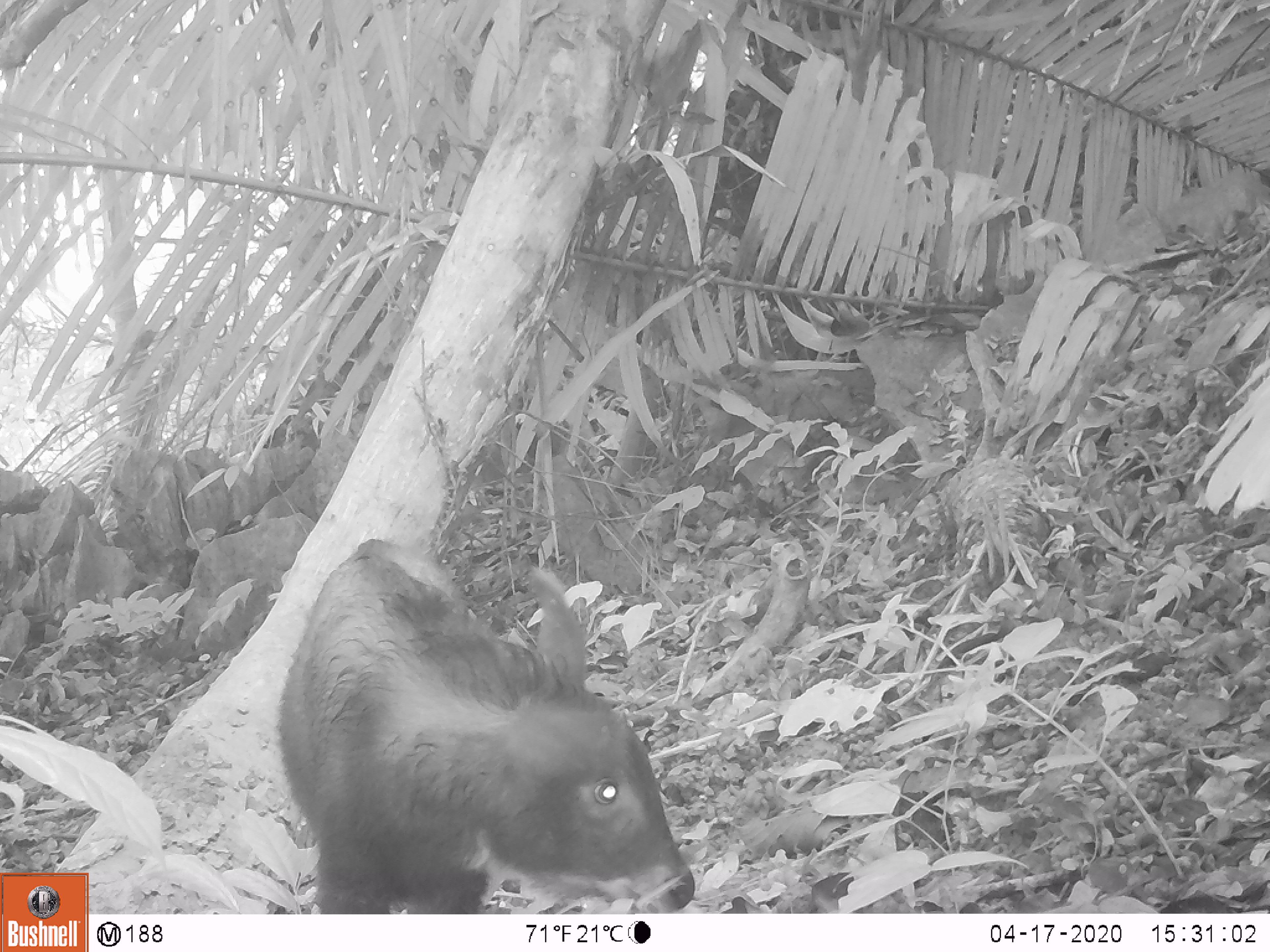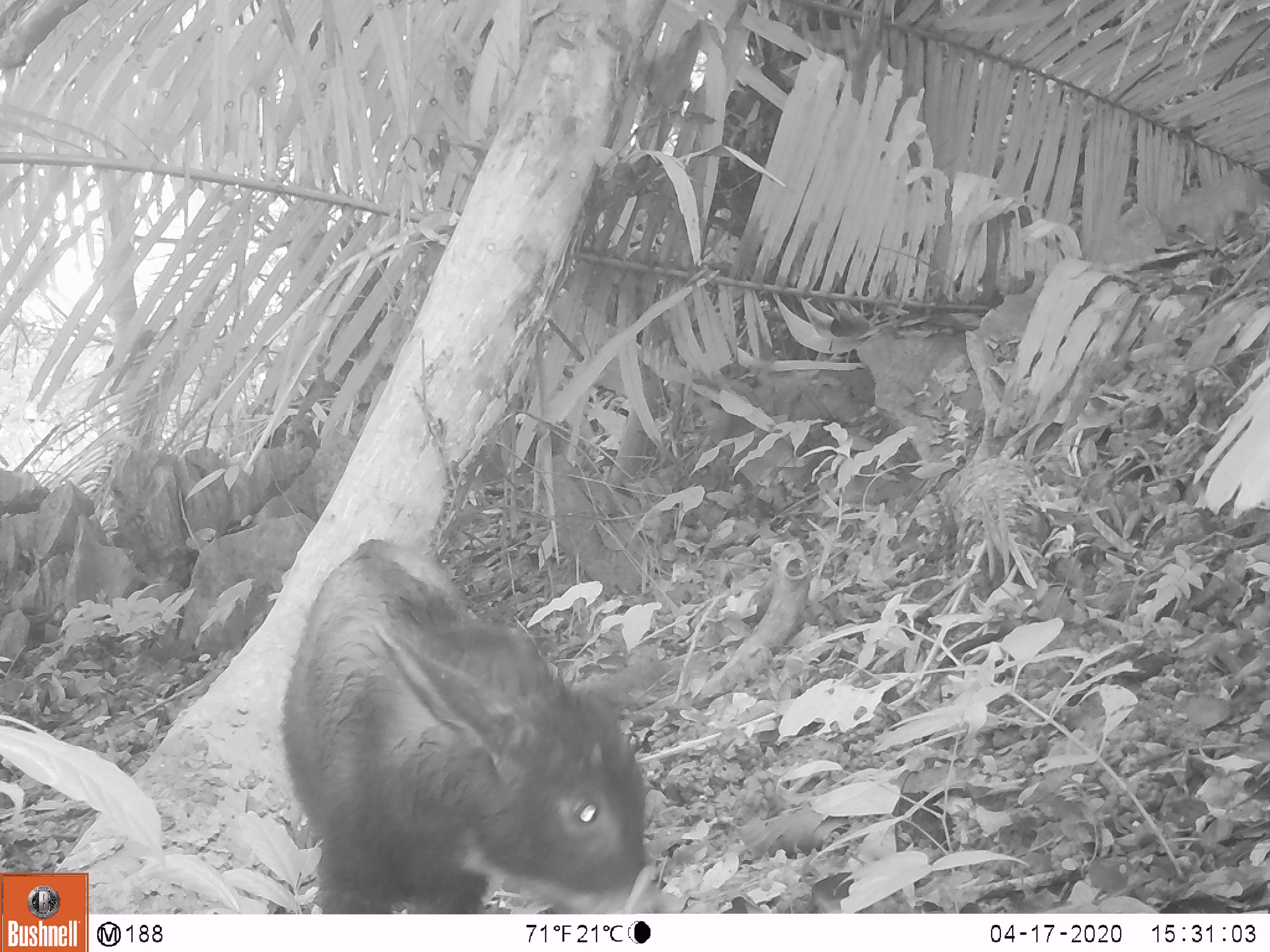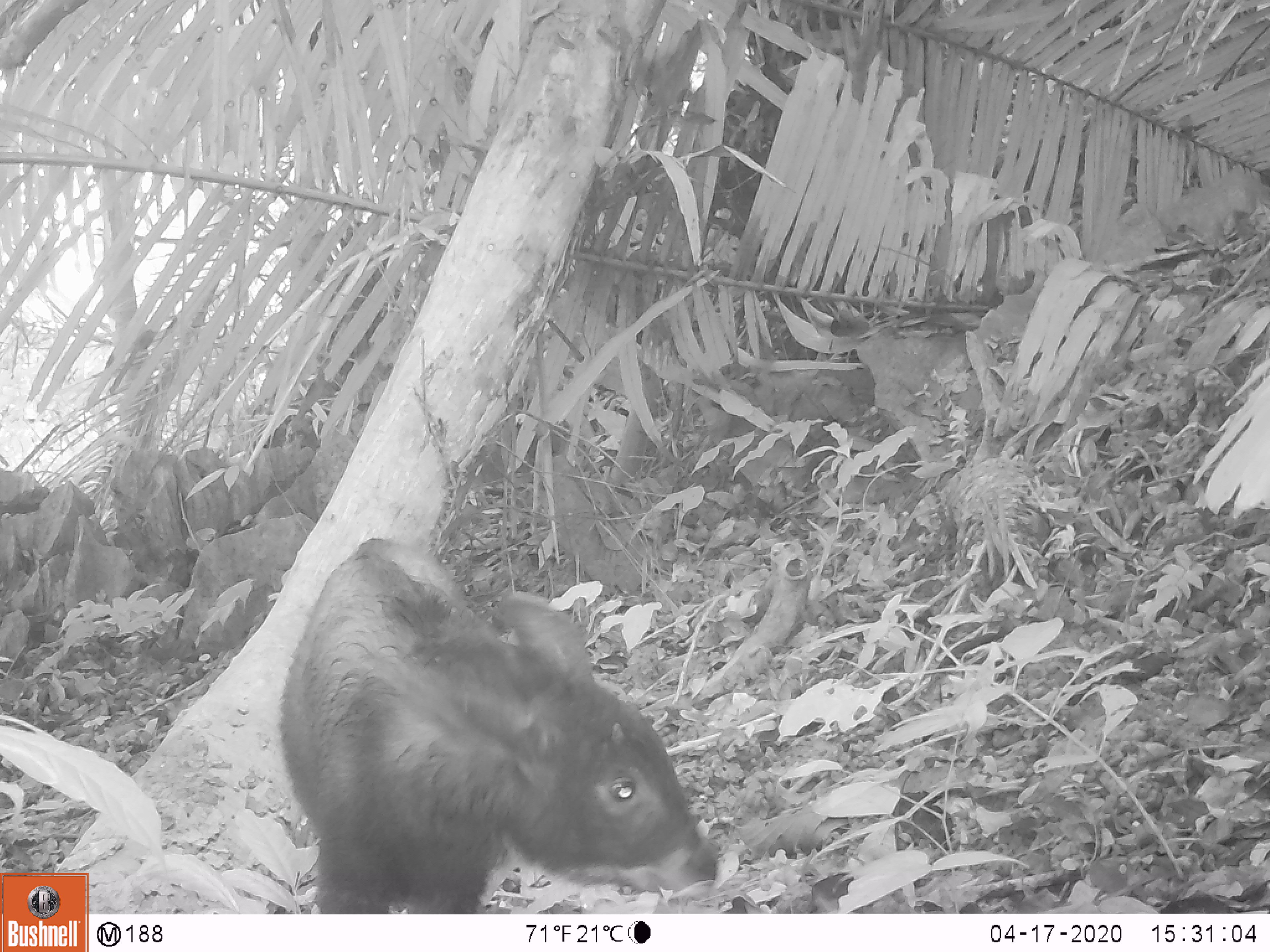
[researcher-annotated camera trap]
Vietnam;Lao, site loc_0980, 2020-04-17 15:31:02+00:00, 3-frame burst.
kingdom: Animalia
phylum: Chordata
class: Mammalia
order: Artiodactyla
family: Bovidae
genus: Capricornis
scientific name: Capricornis sumatraensis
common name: chinese serow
Chinese serow (Capricornis sumatraensis). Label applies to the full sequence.